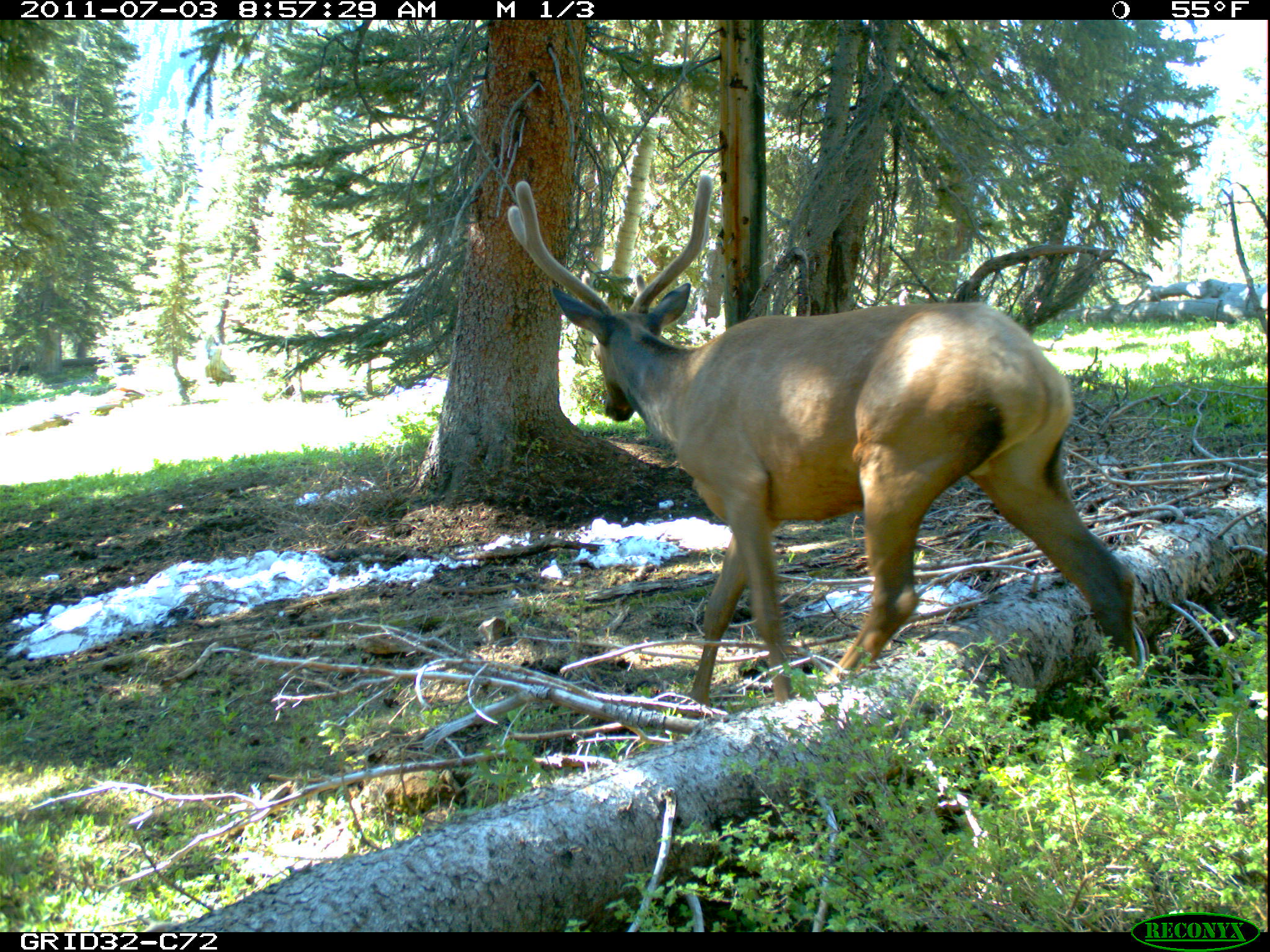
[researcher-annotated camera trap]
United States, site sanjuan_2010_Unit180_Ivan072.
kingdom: Animalia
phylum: Chordata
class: Mammalia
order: Artiodactyla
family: Cervidae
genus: Cervus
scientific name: Cervus elaphus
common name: red deer